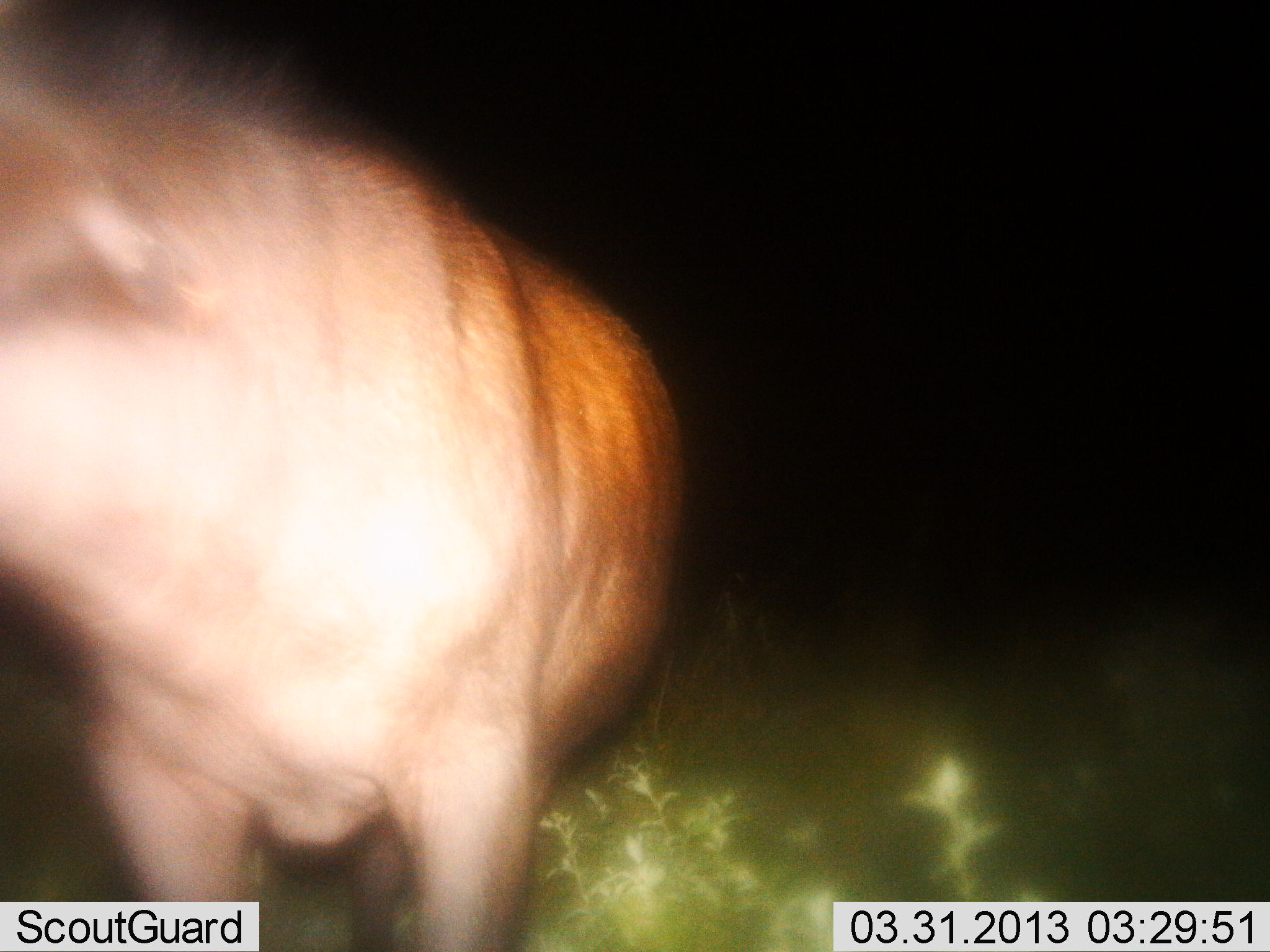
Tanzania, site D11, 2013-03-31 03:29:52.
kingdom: Animalia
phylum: Chordata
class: Mammalia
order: Artiodactyla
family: Bovidae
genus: Connochaetes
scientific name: Connochaetes taurinus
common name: blue wildebeest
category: wildebeest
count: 1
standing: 100%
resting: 0%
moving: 0%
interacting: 0%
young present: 20%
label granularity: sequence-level